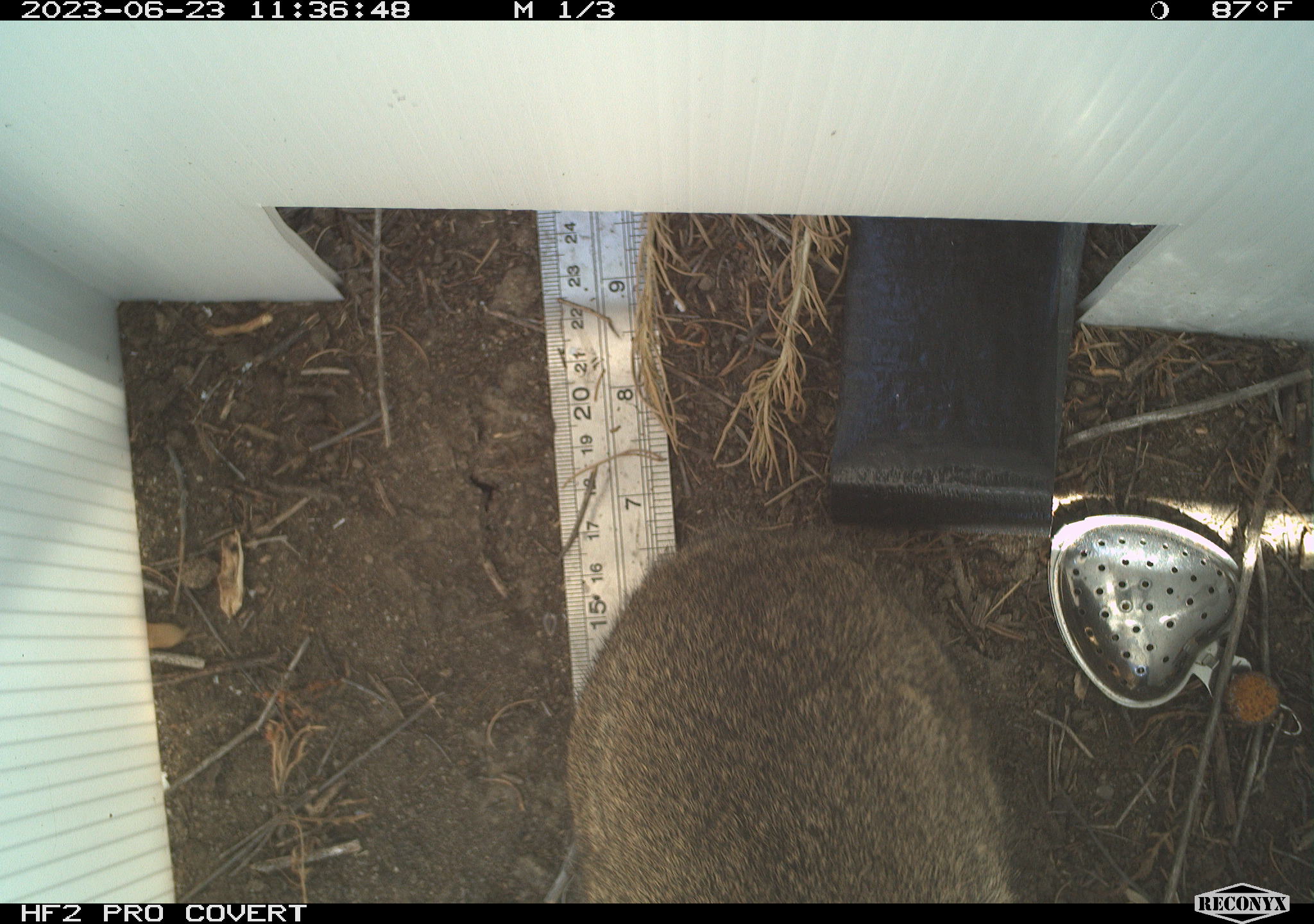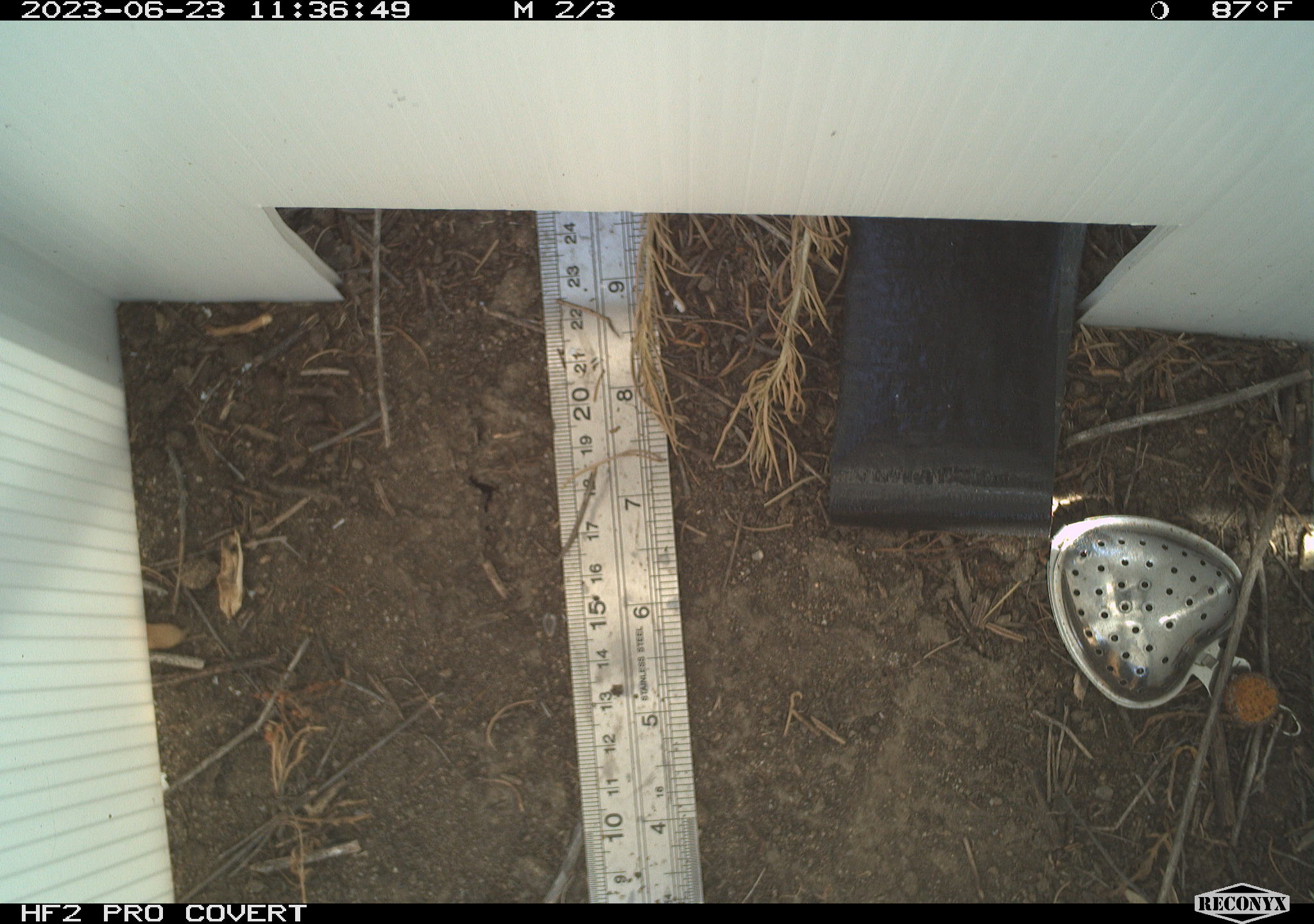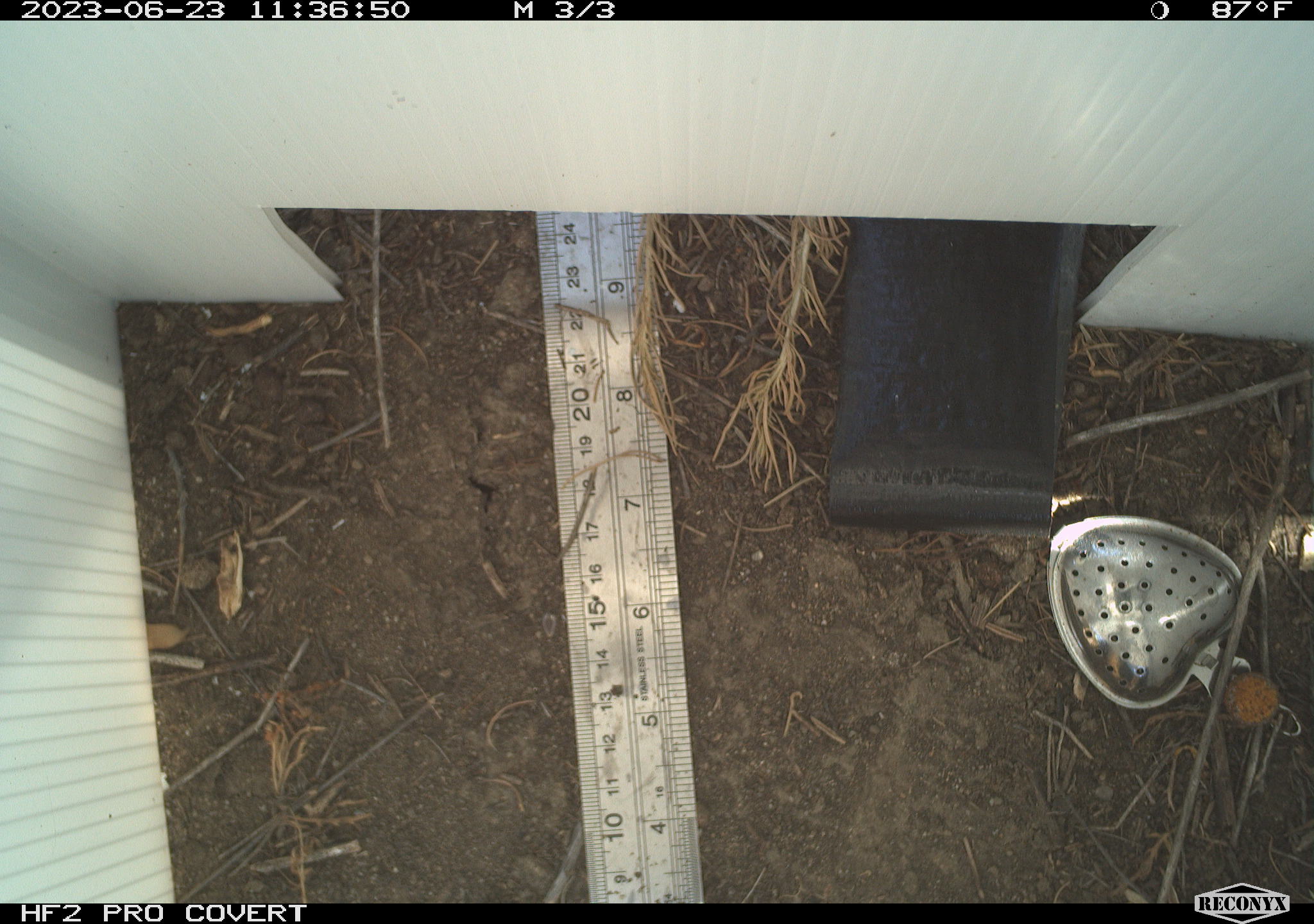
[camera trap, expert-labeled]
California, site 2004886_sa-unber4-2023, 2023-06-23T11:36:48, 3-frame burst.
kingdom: Animalia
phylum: Chordata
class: Mammalia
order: Lagomorpha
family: Leporidae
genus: Sylvilagus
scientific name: Sylvilagus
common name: cottontail rabbits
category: sylvilagus species